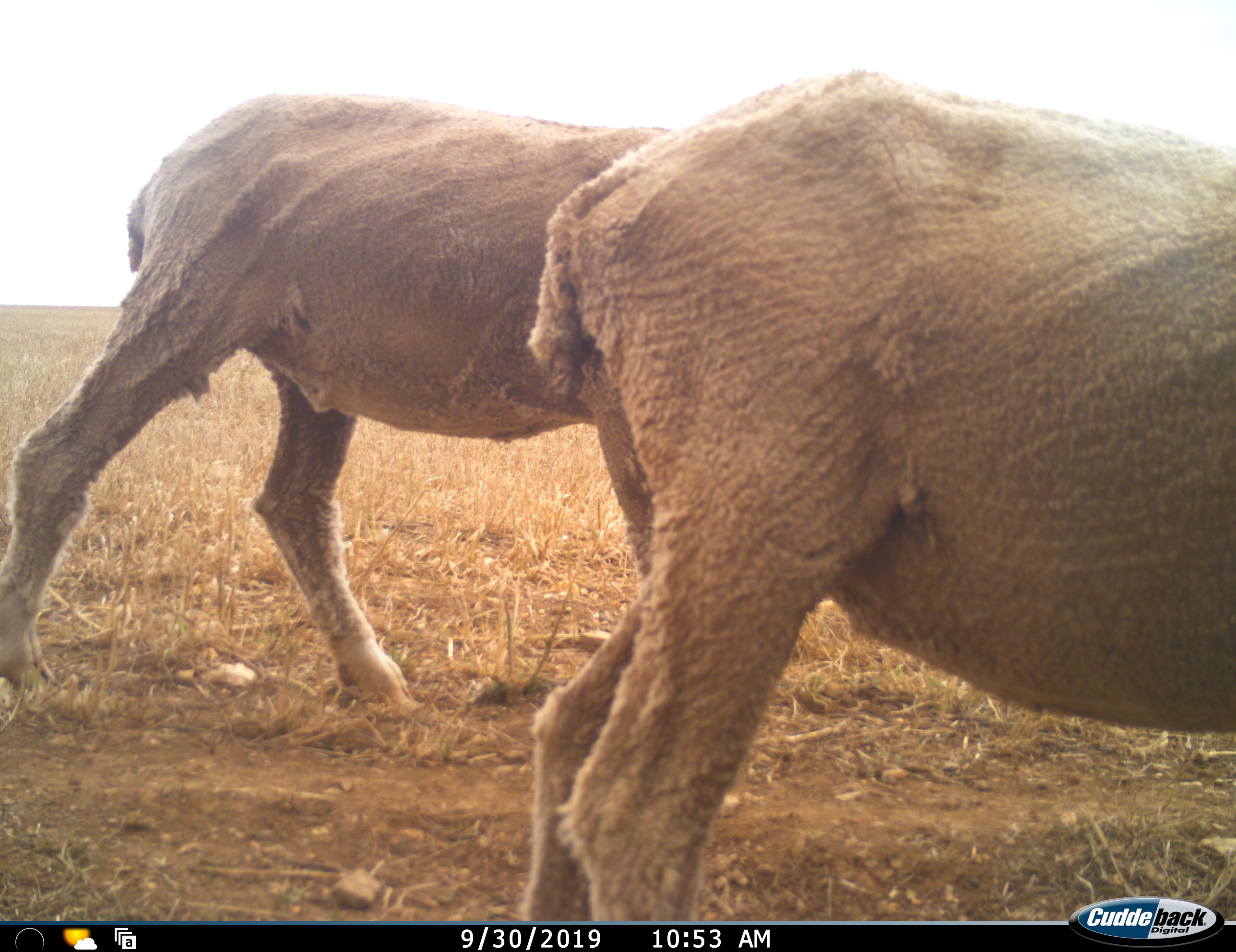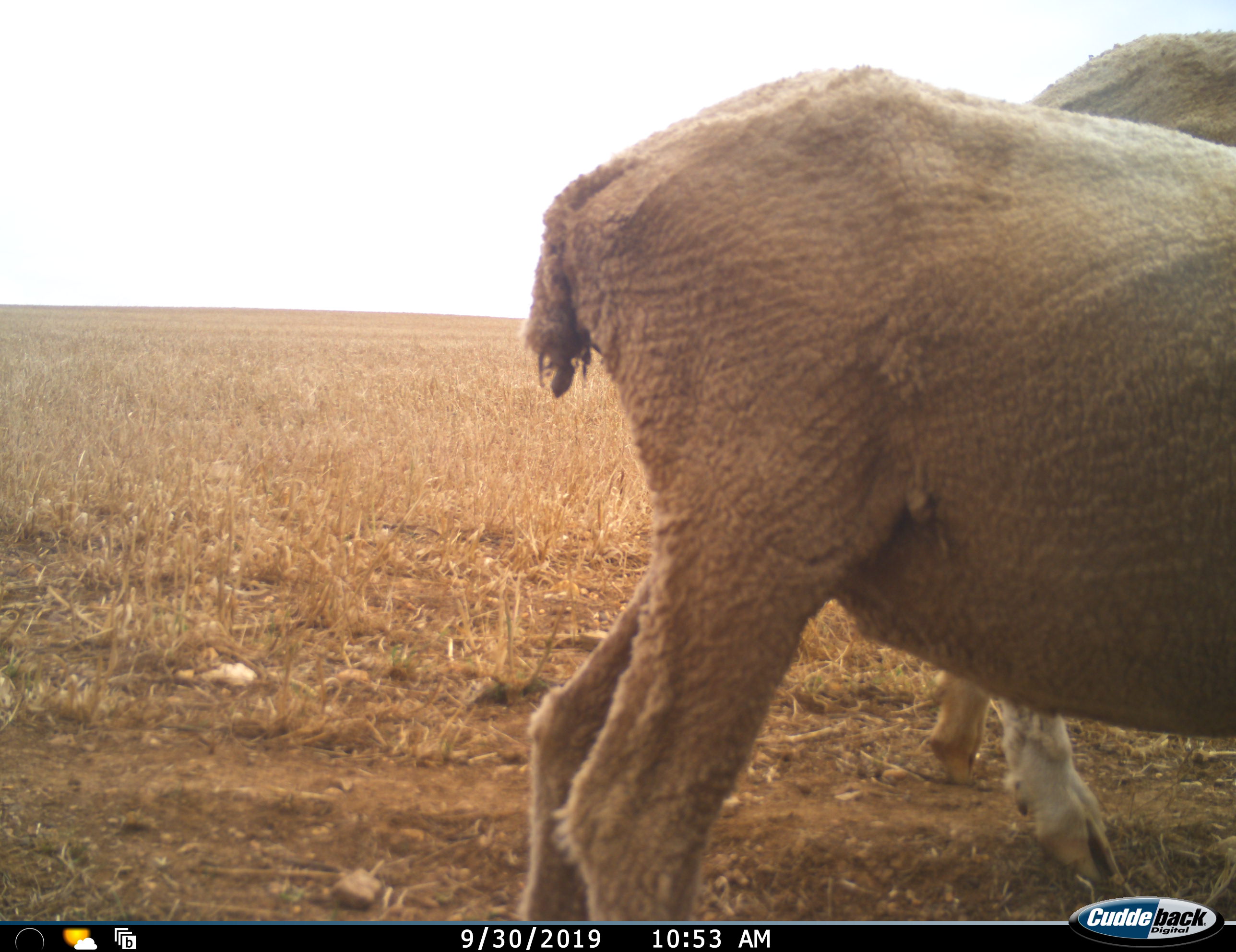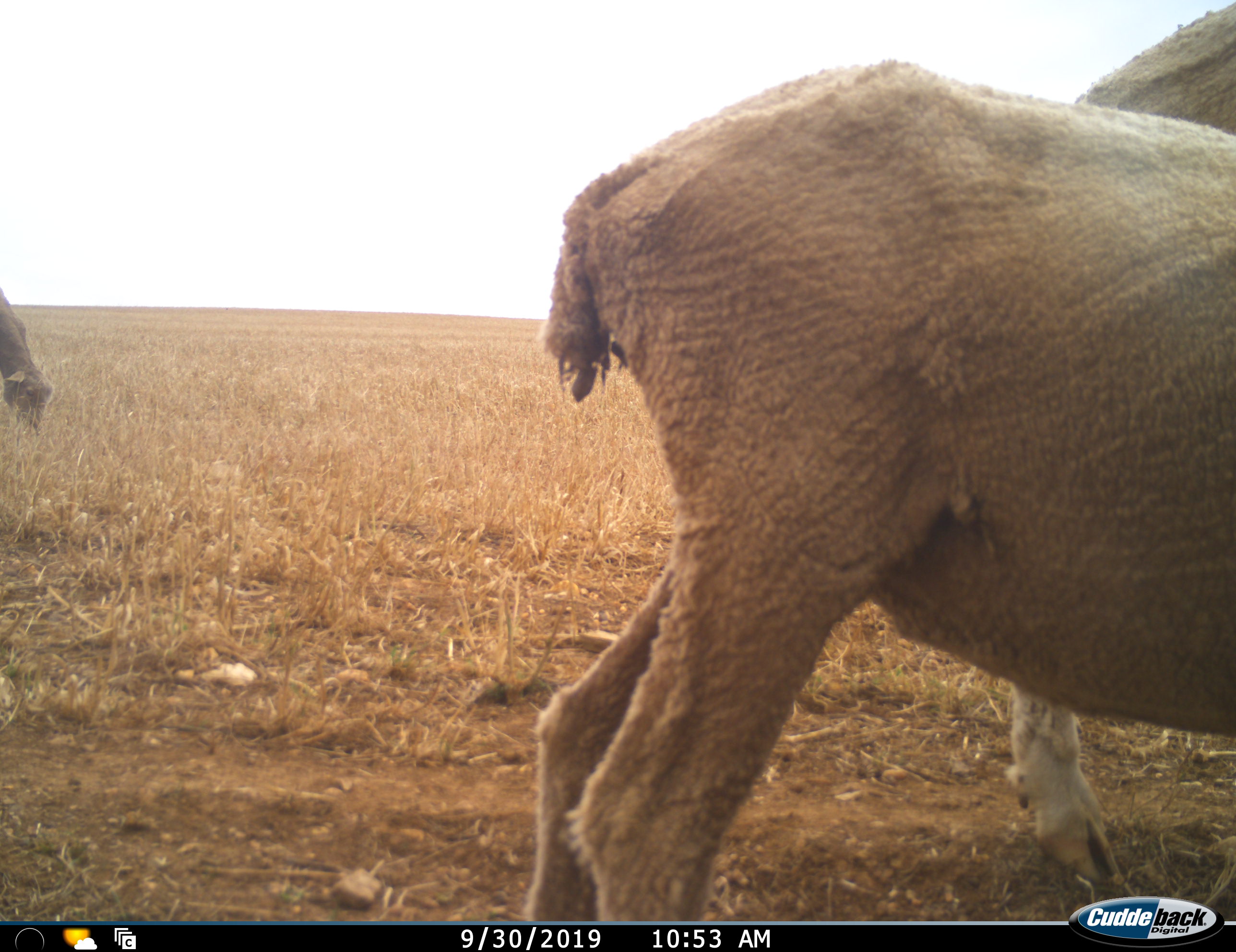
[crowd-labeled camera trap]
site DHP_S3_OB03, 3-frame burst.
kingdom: Animalia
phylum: Chordata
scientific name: Vertebrata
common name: domestic animal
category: domesticanimal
Domesticanimal (domestic animal) (Vertebrata), count 3. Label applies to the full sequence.